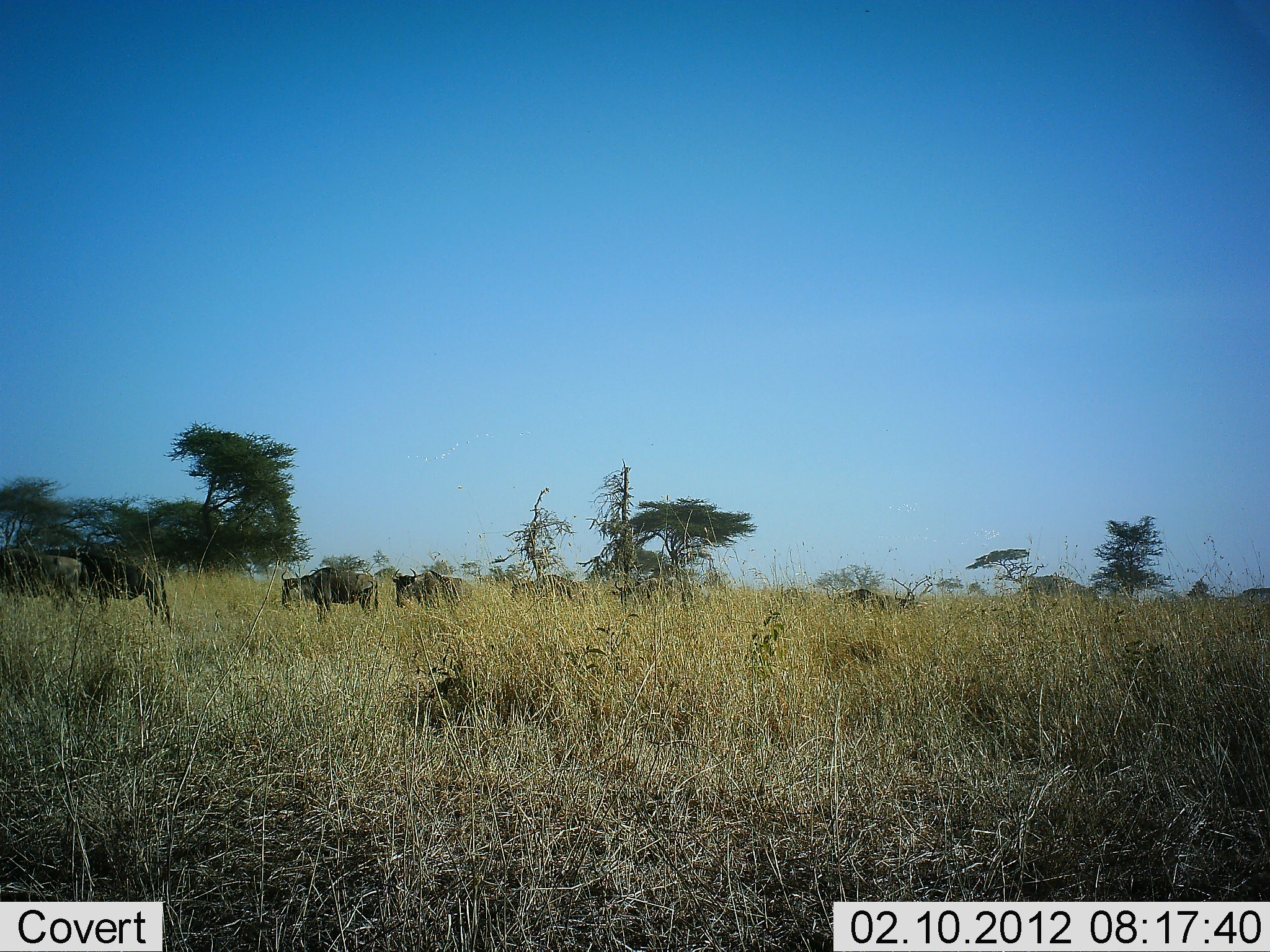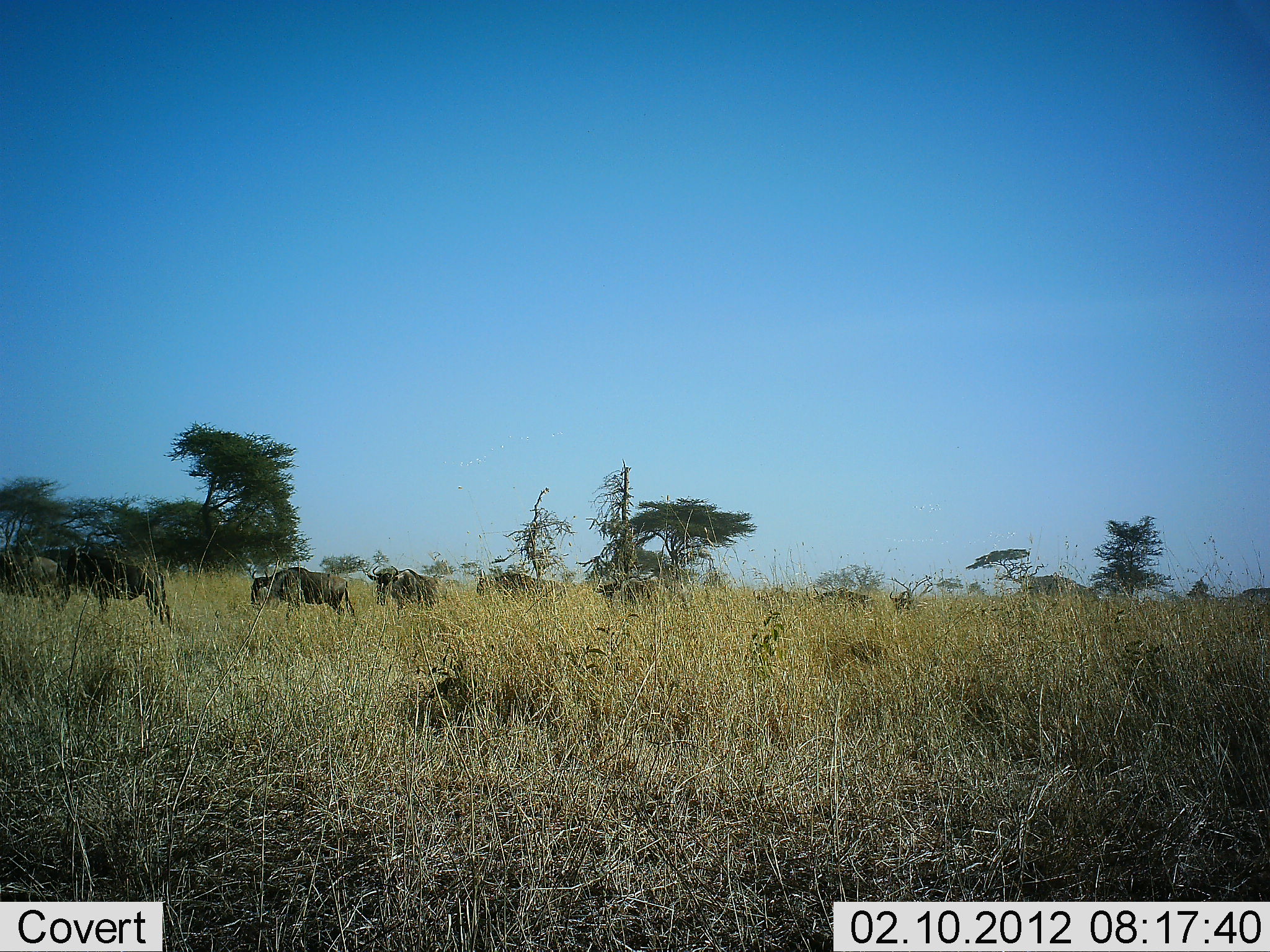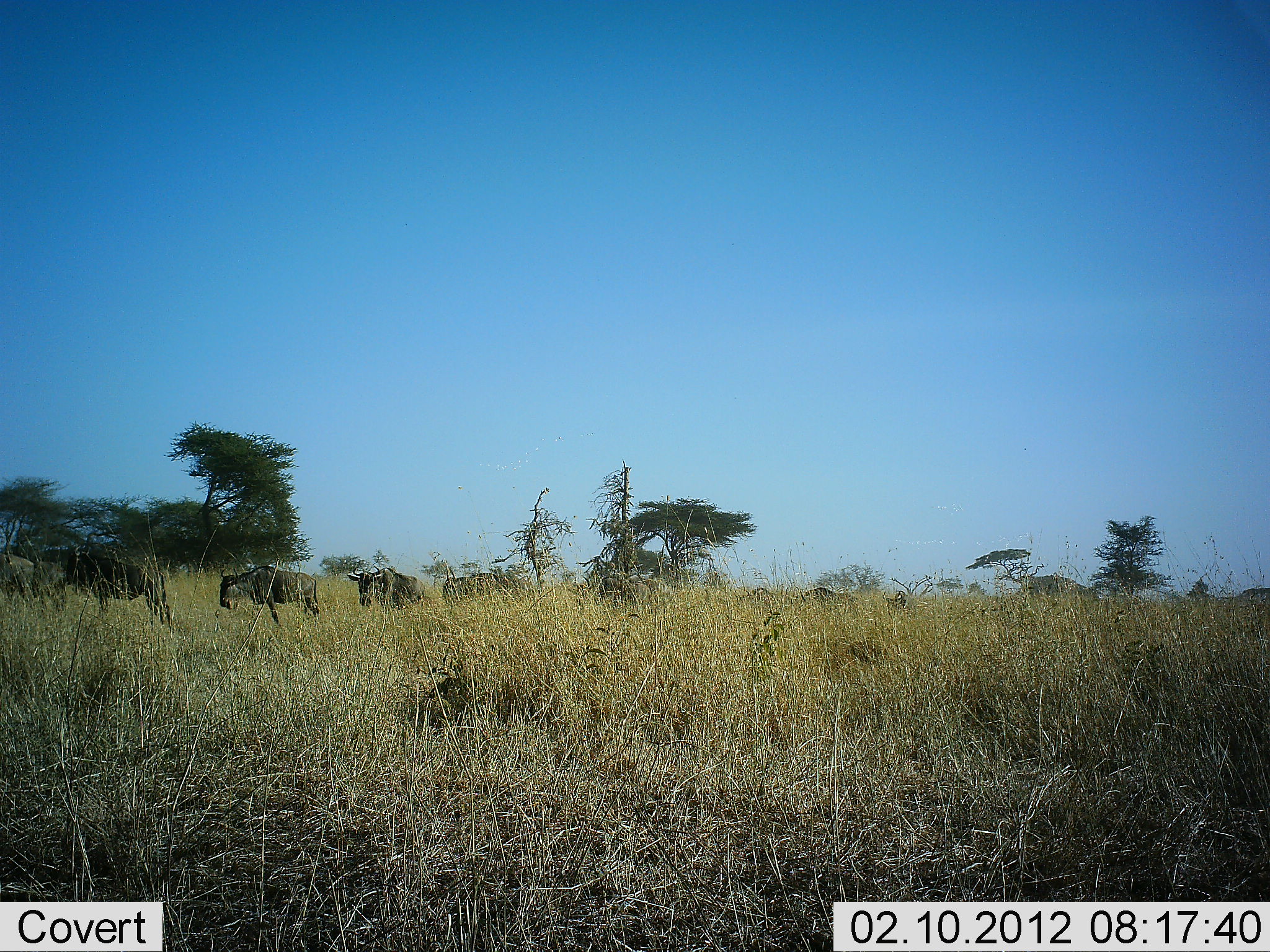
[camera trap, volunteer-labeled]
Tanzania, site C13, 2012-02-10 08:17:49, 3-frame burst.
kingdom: Animalia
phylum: Chordata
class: Mammalia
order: Artiodactyla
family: Bovidae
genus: Connochaetes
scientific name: Connochaetes taurinus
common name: blue wildebeest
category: wildebeest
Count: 10.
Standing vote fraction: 18%.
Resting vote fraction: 0%.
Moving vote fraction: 100%.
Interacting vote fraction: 0%.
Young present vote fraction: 0%.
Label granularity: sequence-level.